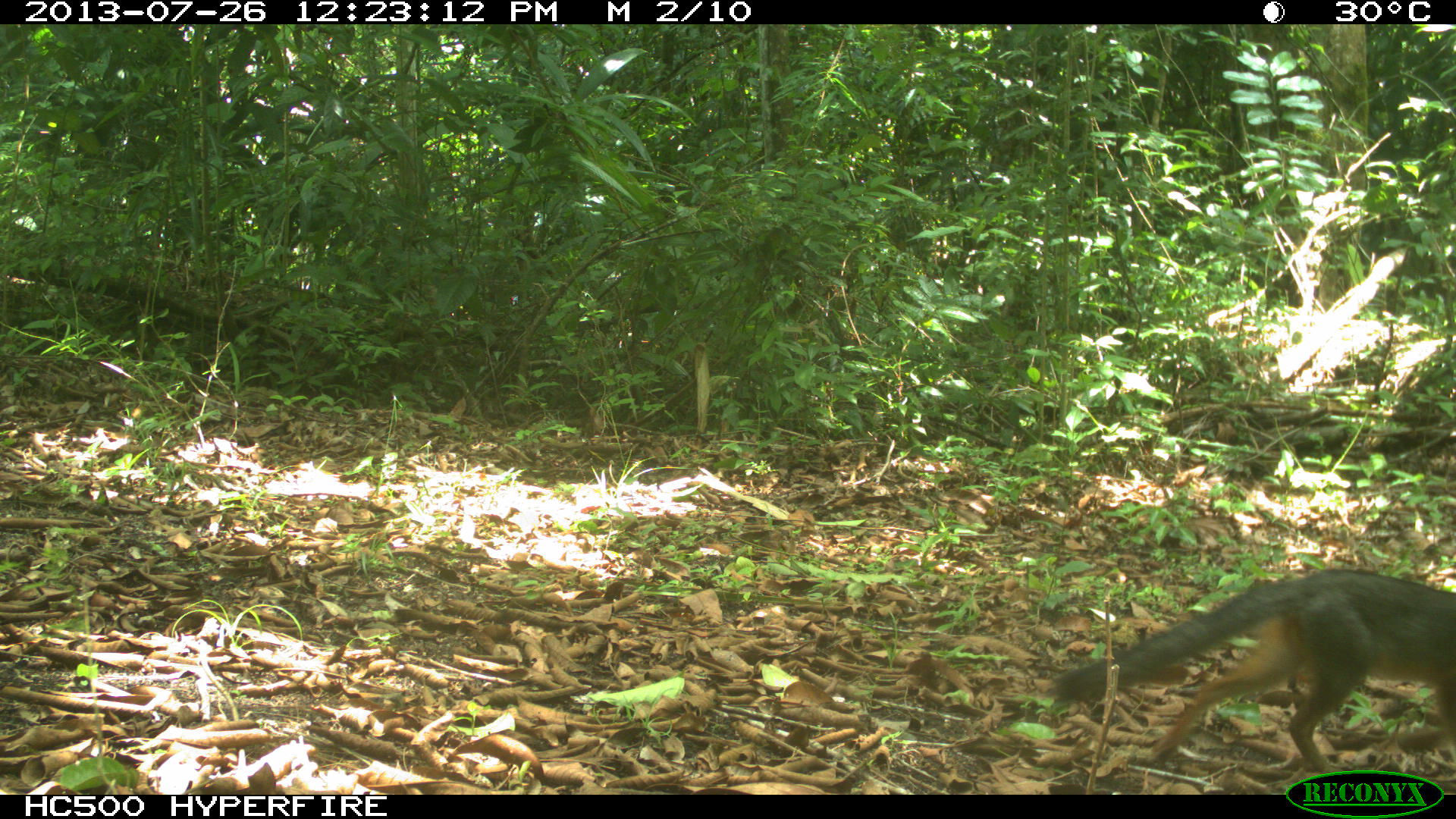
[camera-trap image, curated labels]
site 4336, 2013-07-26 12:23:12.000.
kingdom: Animalia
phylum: Chordata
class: Mammalia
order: Carnivora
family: Canidae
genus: Urocyon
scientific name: Urocyon cinereoargenteus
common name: gray fox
Urocyon cinereoargenteus (gray fox), count 1.